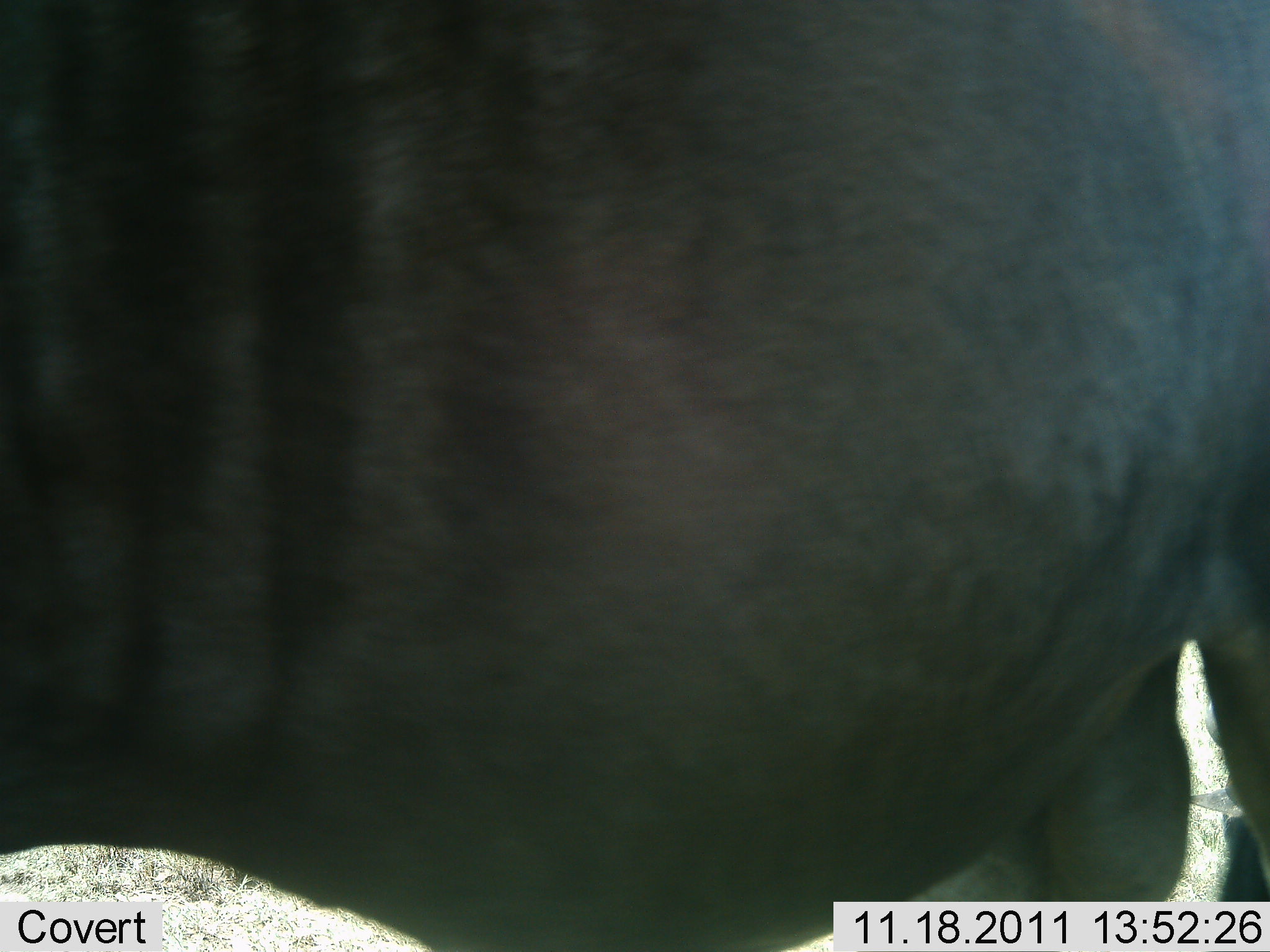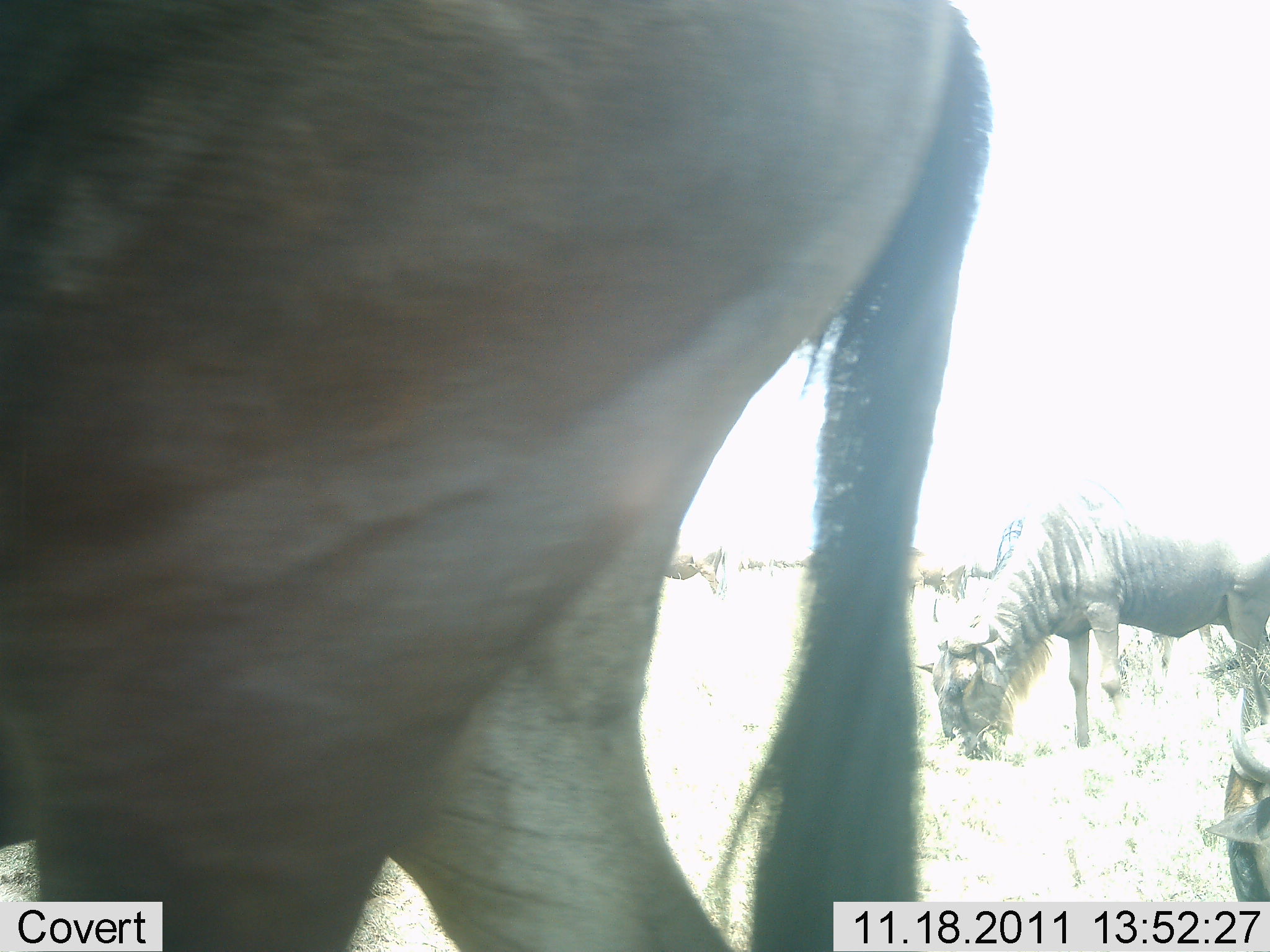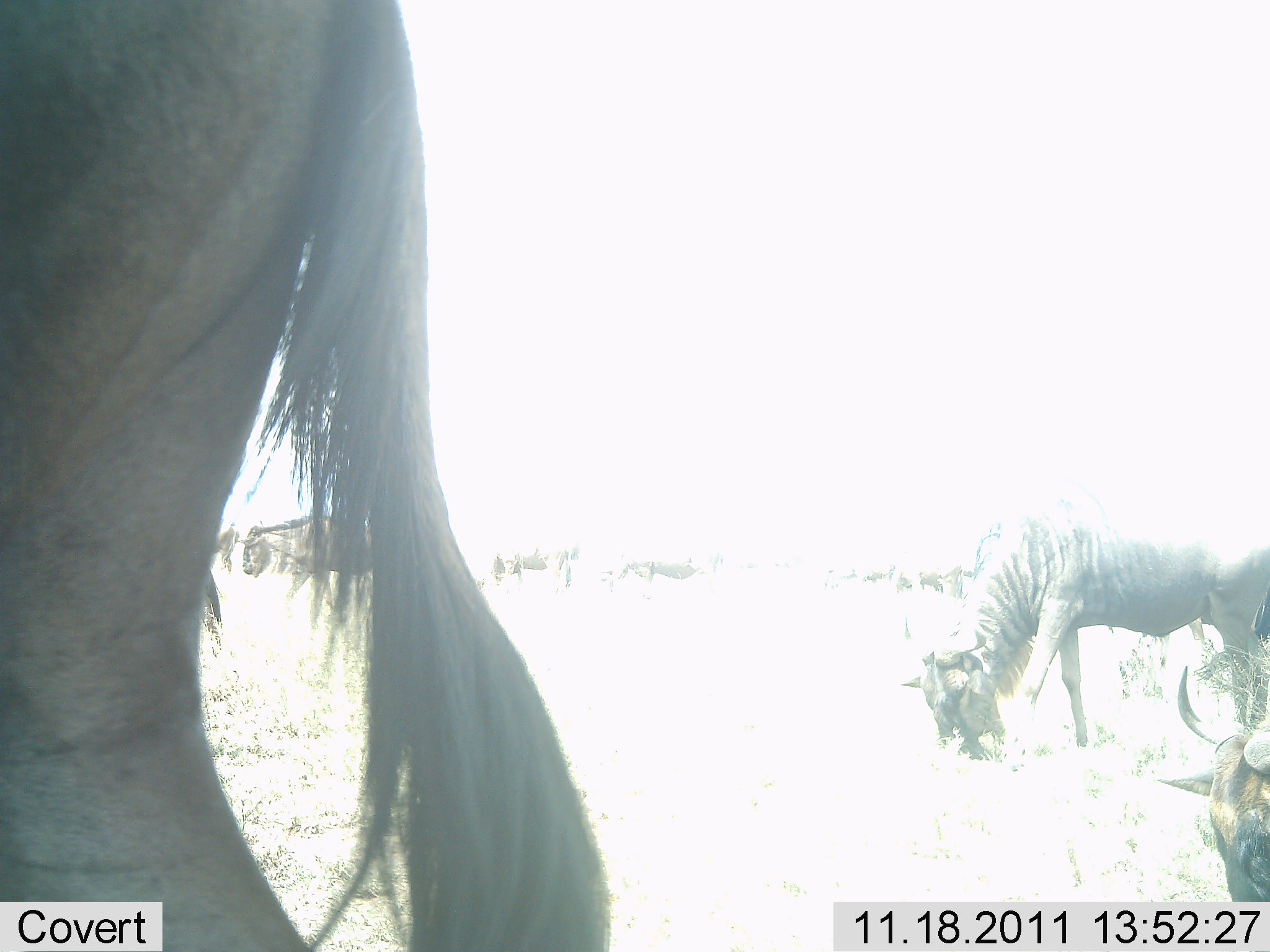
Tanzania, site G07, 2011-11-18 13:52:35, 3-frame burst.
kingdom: Animalia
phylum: Chordata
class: Mammalia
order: Artiodactyla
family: Bovidae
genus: Connochaetes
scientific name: Connochaetes taurinus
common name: blue wildebeest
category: wildebeest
Wildebeest (blue wildebeest) (Connochaetes taurinus), count 3. Behavior (volunteer vote fractions): standing 40%, resting 0%, moving 53%, interacting 0%. Young present (vote fraction): 7%. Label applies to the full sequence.